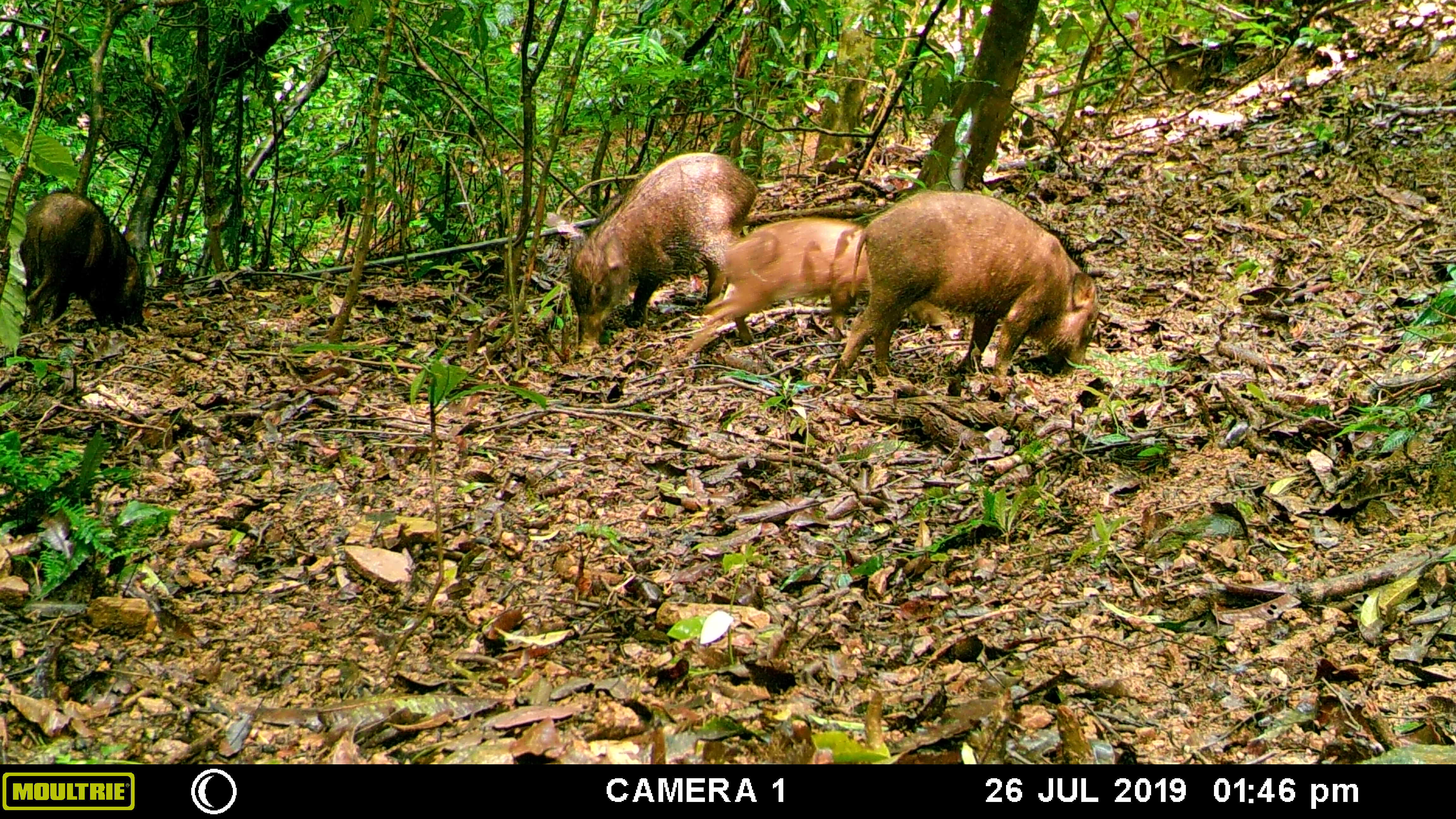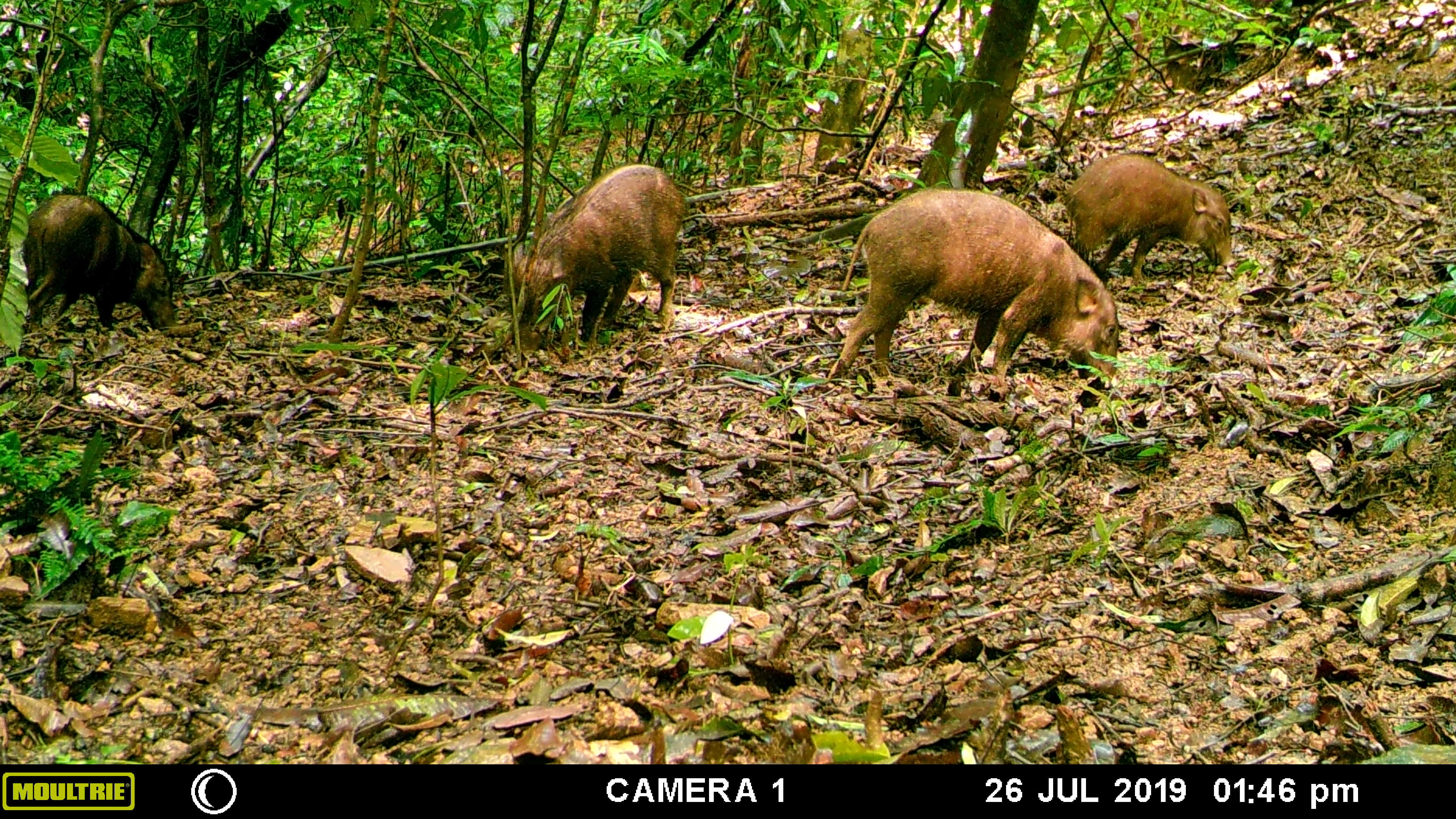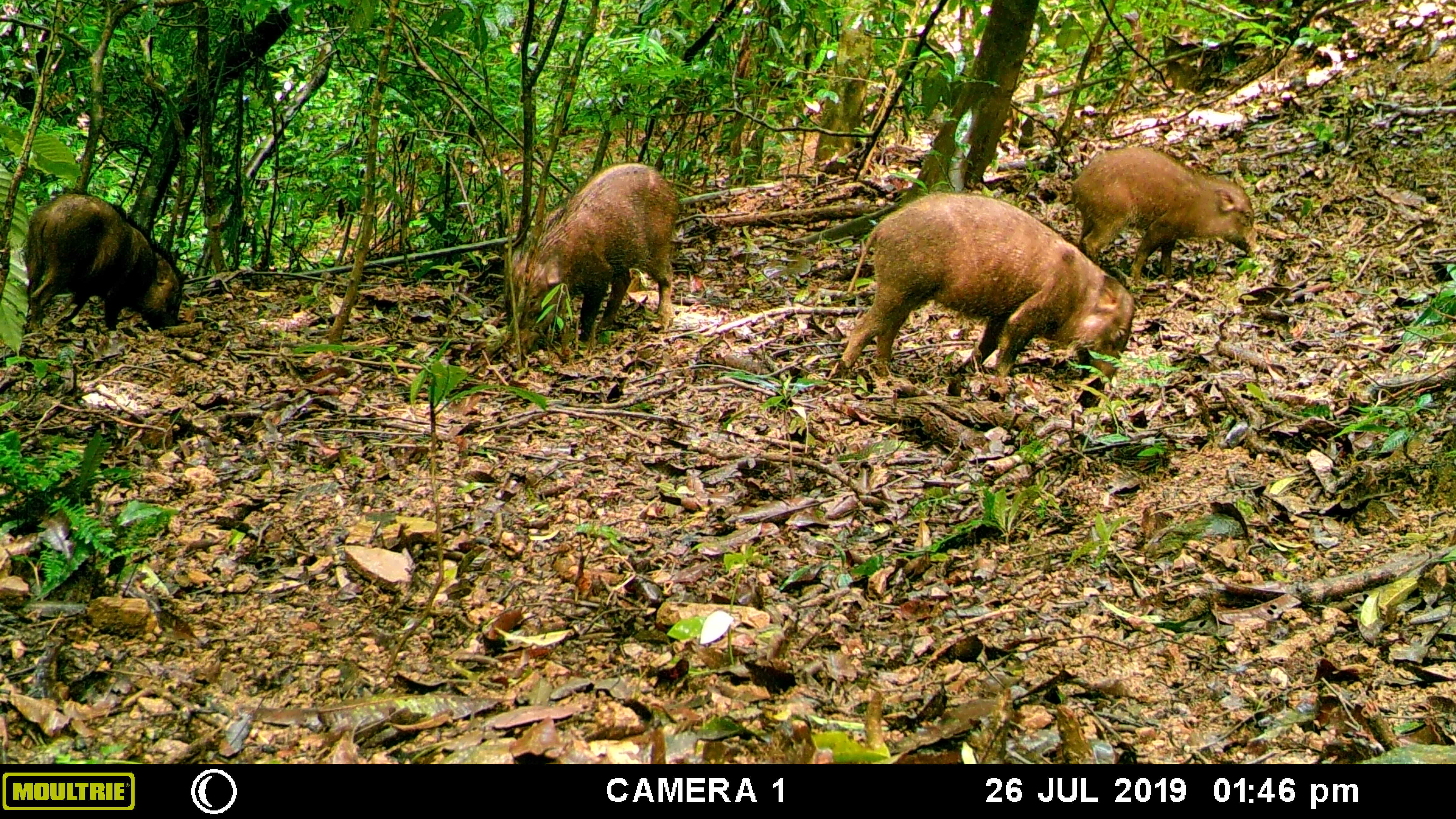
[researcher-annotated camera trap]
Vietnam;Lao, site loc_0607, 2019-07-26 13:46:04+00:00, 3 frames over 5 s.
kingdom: Animalia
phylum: Chordata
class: Mammalia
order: Artiodactyla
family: Suidae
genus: Sus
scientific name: Sus scrofa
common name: eurasian wild pig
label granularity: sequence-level